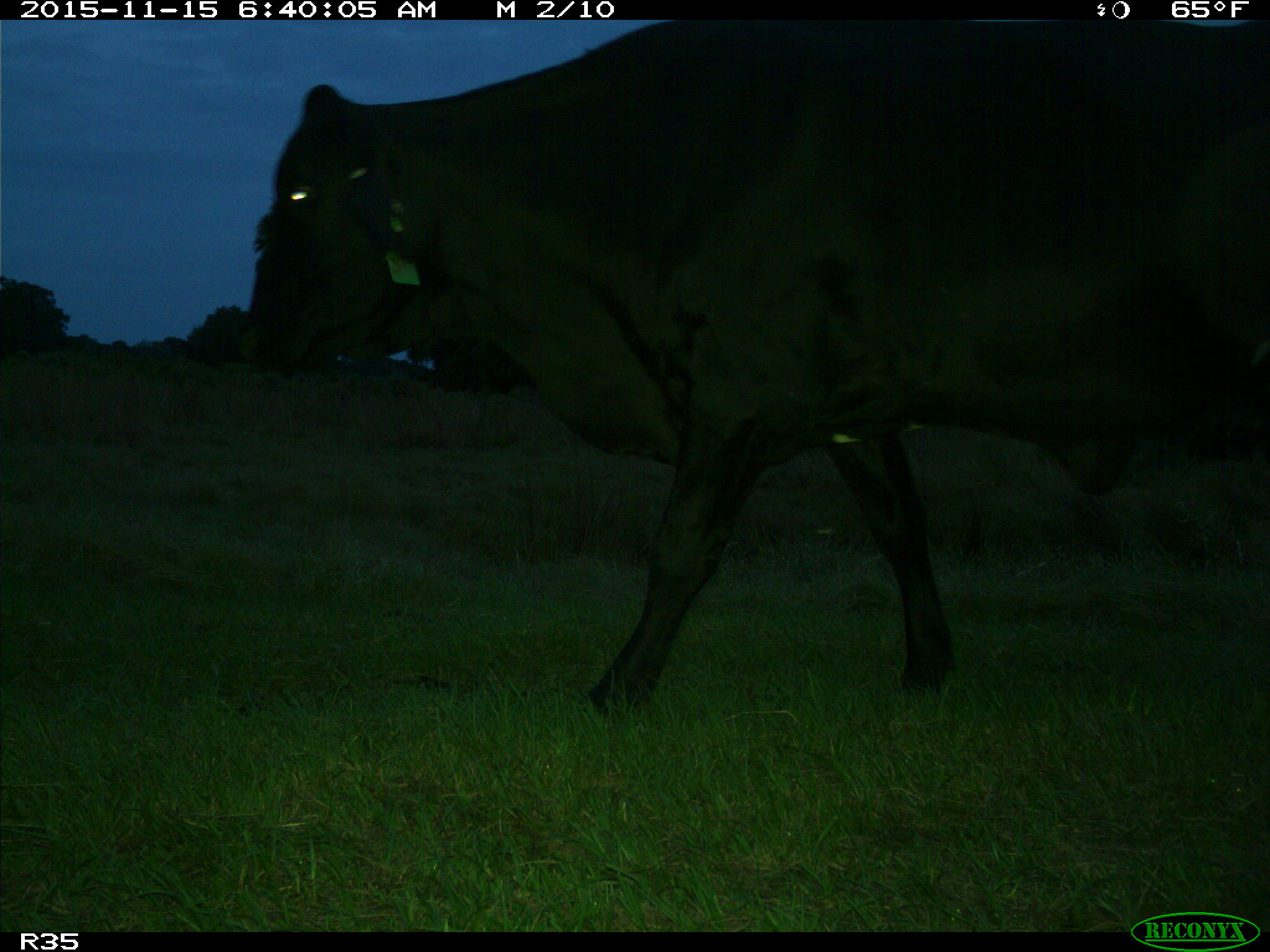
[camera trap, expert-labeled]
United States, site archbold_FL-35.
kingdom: Animalia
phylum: Chordata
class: Mammalia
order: Artiodactyla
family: Bovidae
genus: Bos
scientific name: Bos taurus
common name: domestic cow